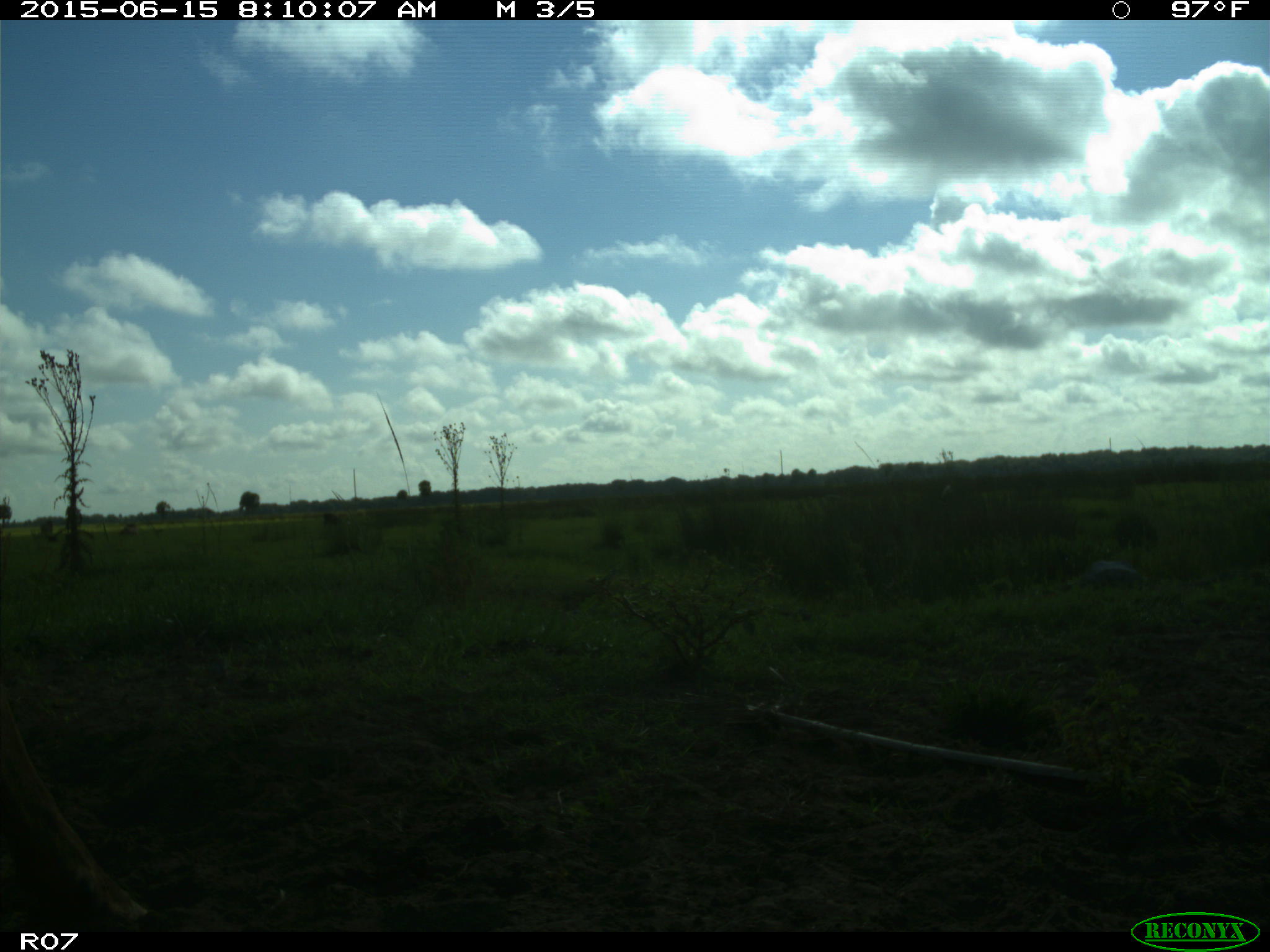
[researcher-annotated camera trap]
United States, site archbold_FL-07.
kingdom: Animalia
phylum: Chordata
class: Mammalia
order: Artiodactyla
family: Bovidae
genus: Bos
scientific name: Bos taurus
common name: domestic cow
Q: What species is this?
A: Bos taurus (domestic cow).